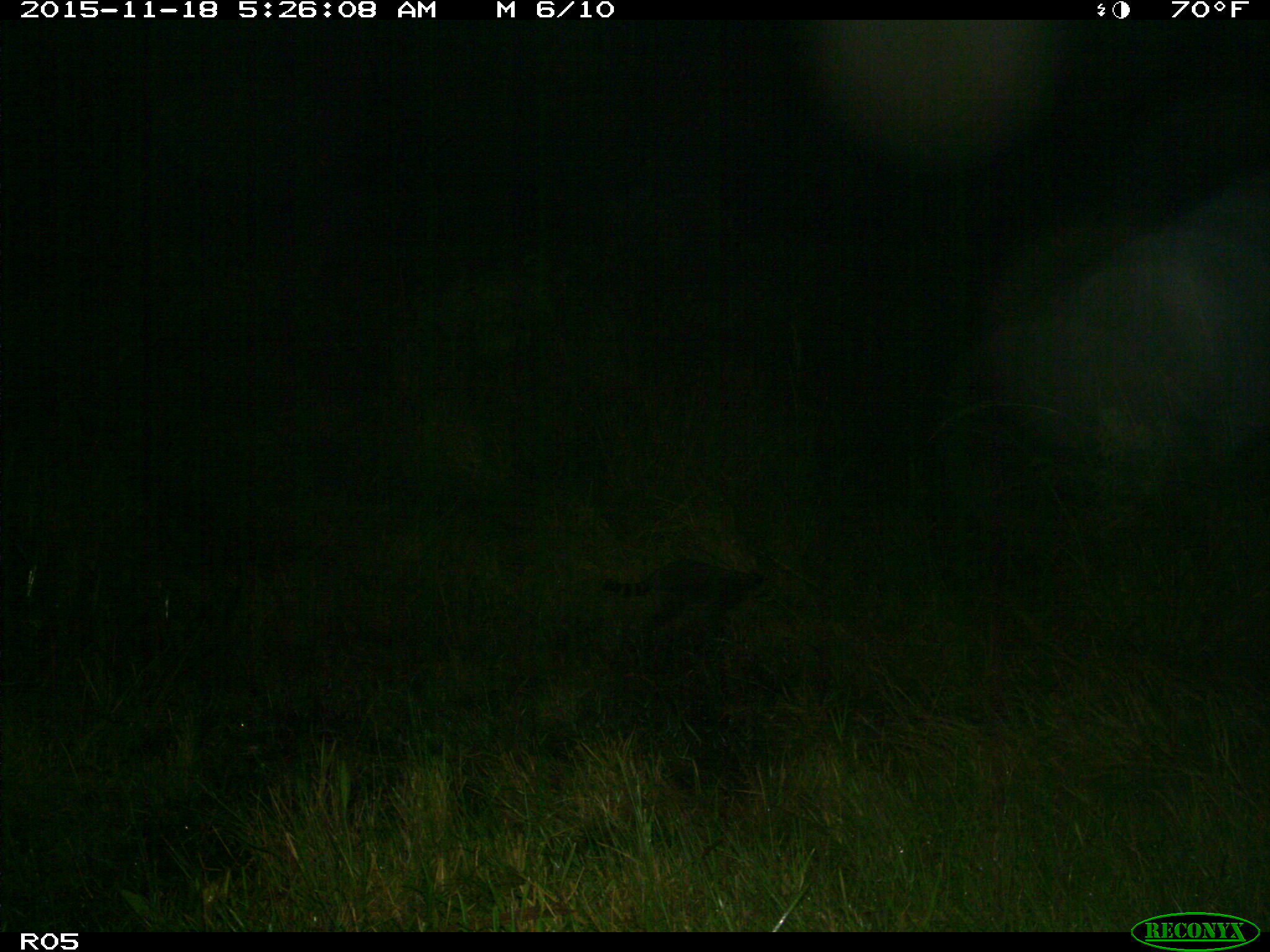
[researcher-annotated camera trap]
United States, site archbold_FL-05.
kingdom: Animalia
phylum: Chordata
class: Mammalia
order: Carnivora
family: Procyonidae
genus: Procyon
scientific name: Procyon lotor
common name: common raccoon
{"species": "Procyon lotor (common raccoon)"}